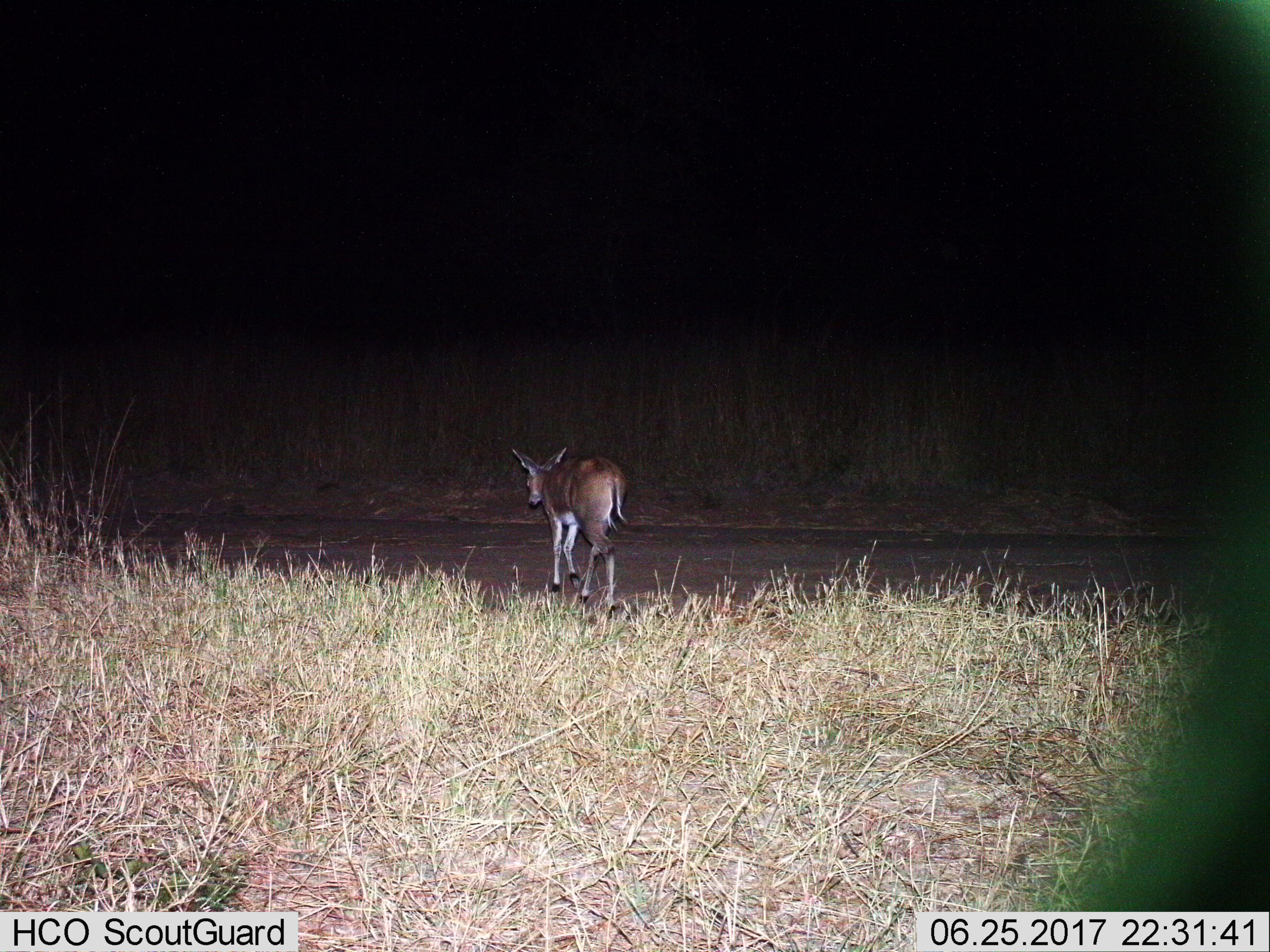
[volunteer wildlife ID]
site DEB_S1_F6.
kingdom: Animalia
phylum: Chordata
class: Mammalia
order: Artiodactyla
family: Bovidae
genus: Sylvicapra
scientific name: Sylvicapra grimmia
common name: common duiker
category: duikercommongrey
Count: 1.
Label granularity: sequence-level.